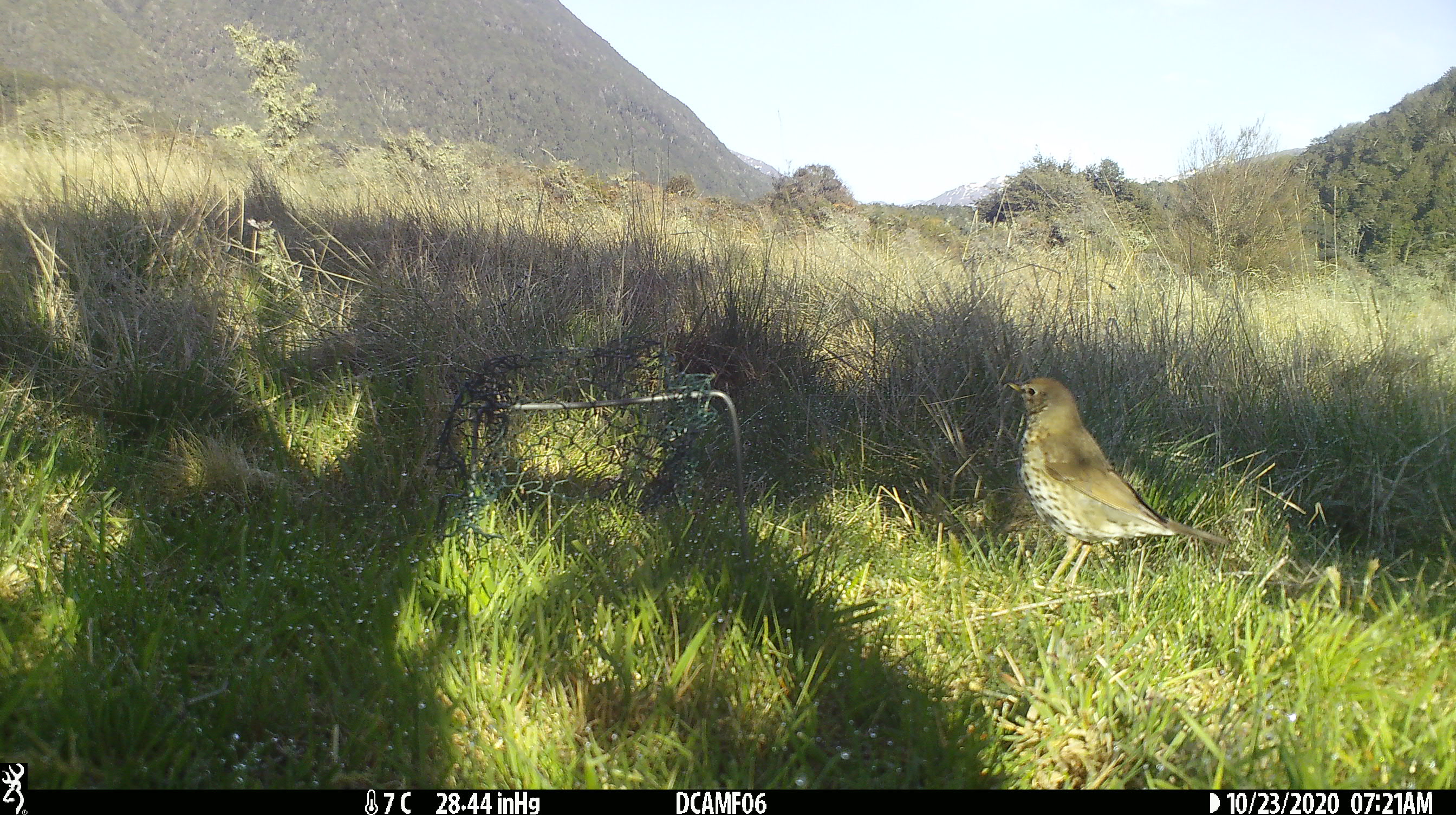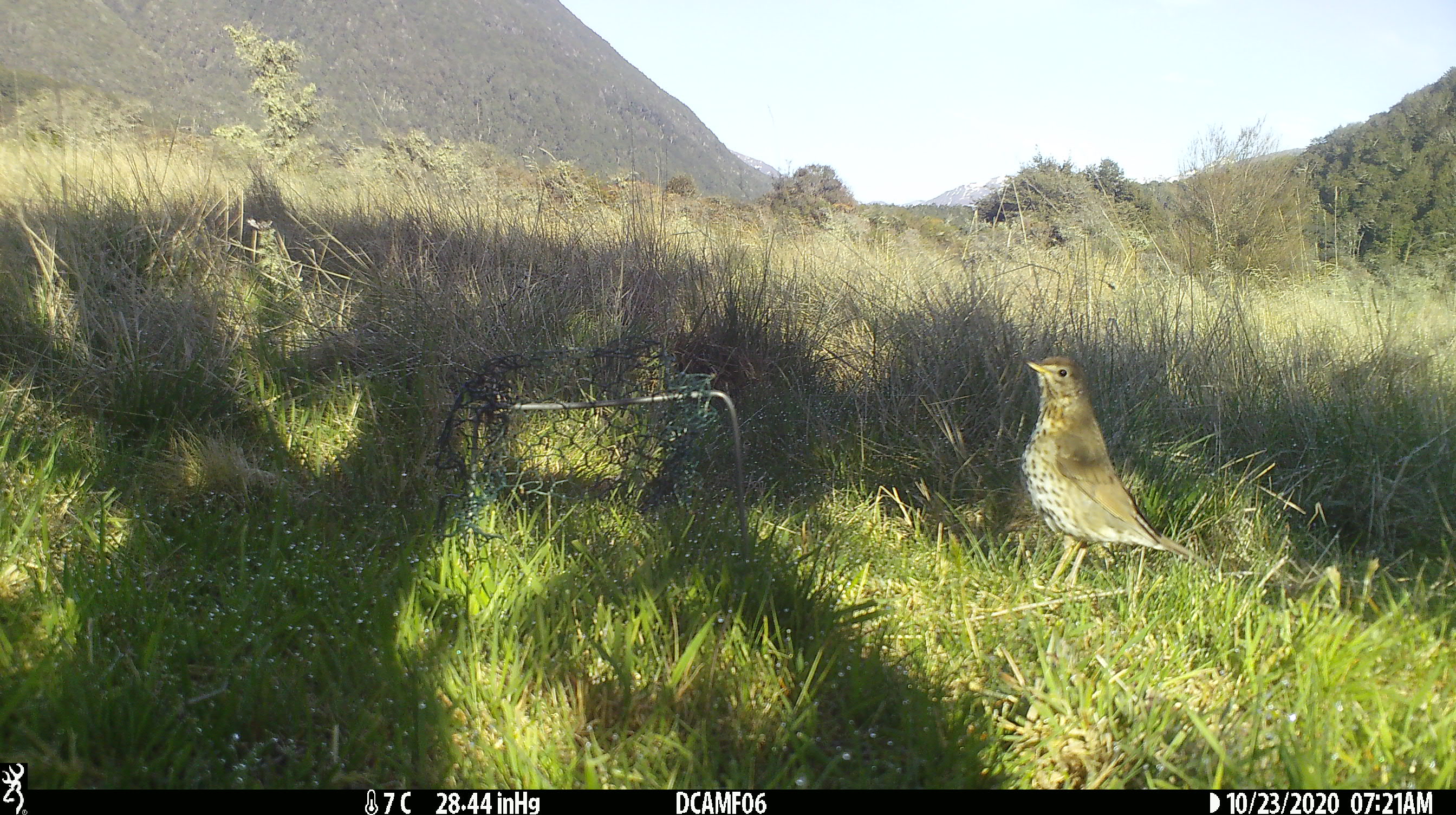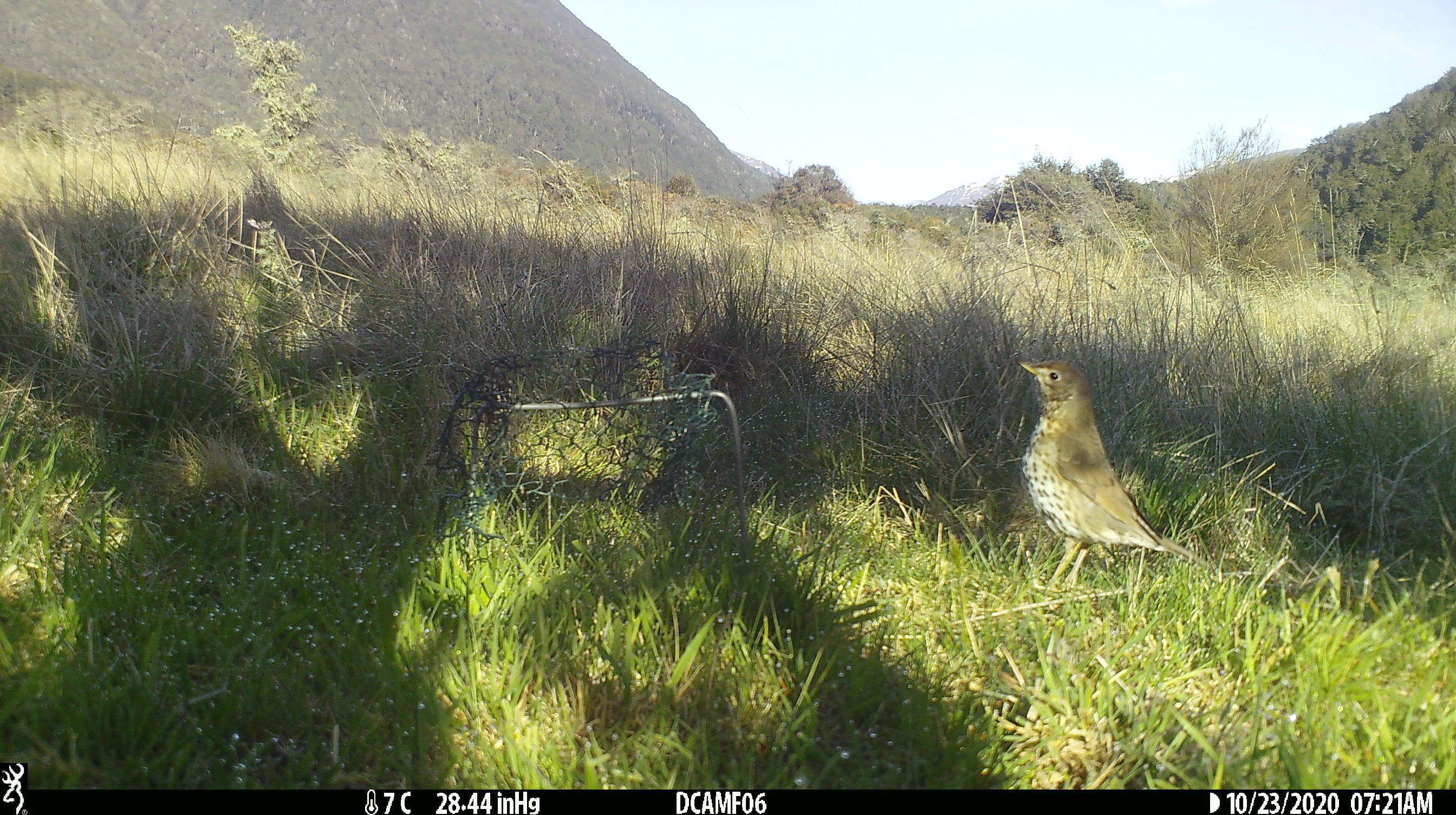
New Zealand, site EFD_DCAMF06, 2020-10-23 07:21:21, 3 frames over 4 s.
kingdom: Animalia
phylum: Chordata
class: Aves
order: Passeriformes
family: Turdidae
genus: Turdus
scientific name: Turdus philomelos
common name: song thrush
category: thrush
Thrush (song thrush) (Turdus philomelos).